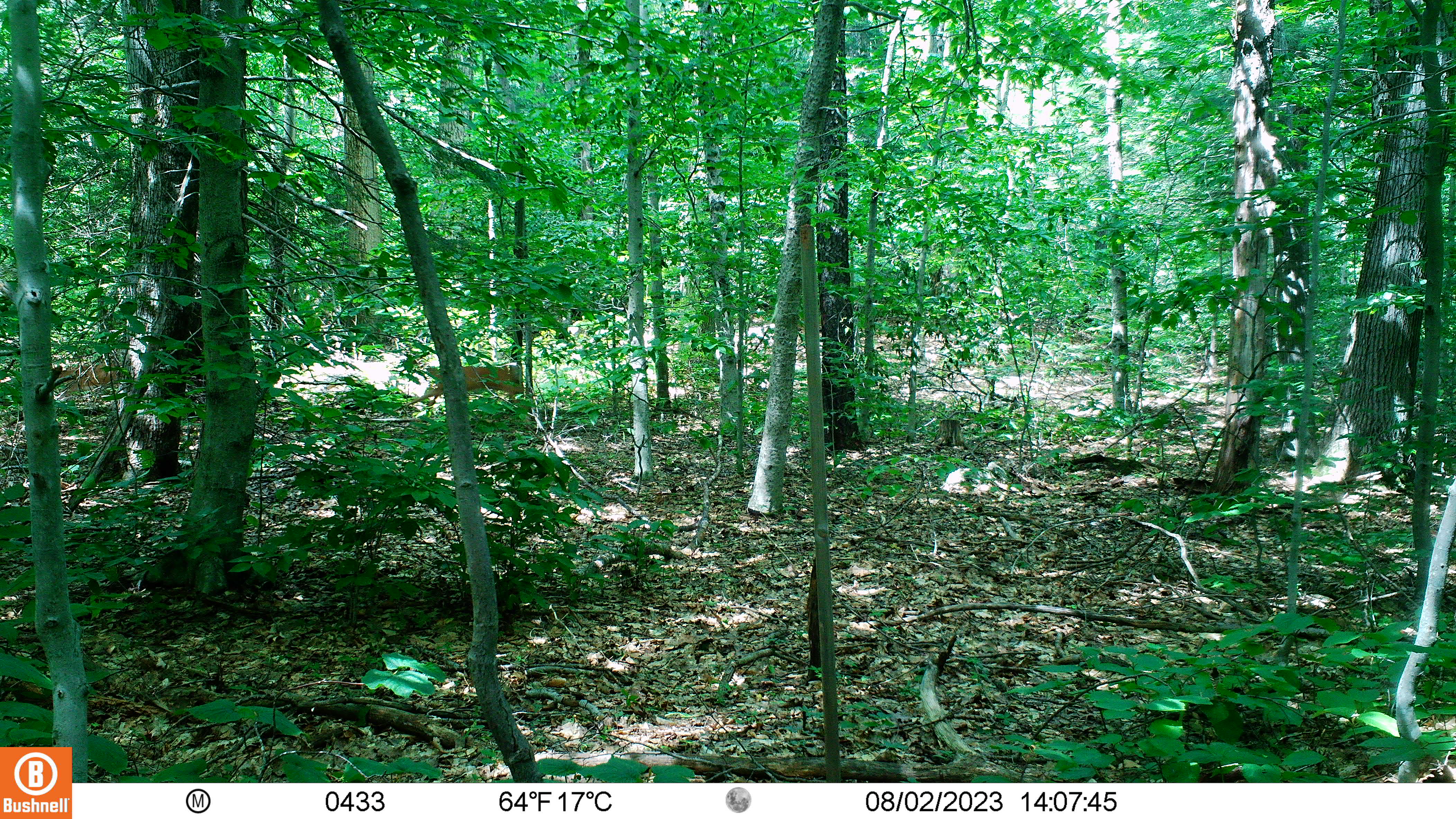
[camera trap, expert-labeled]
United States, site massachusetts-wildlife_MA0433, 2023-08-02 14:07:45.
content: unidentified animal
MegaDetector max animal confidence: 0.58